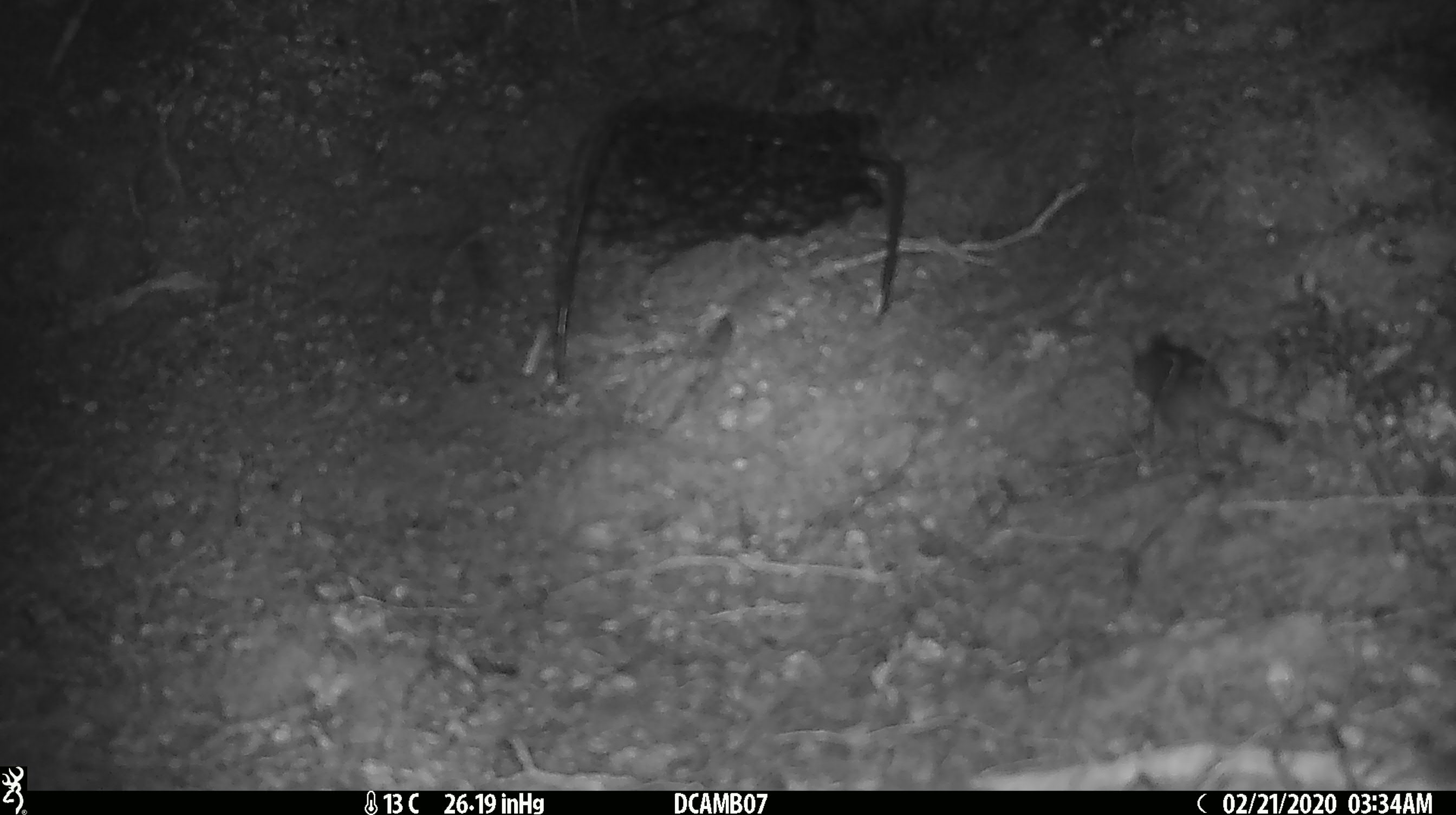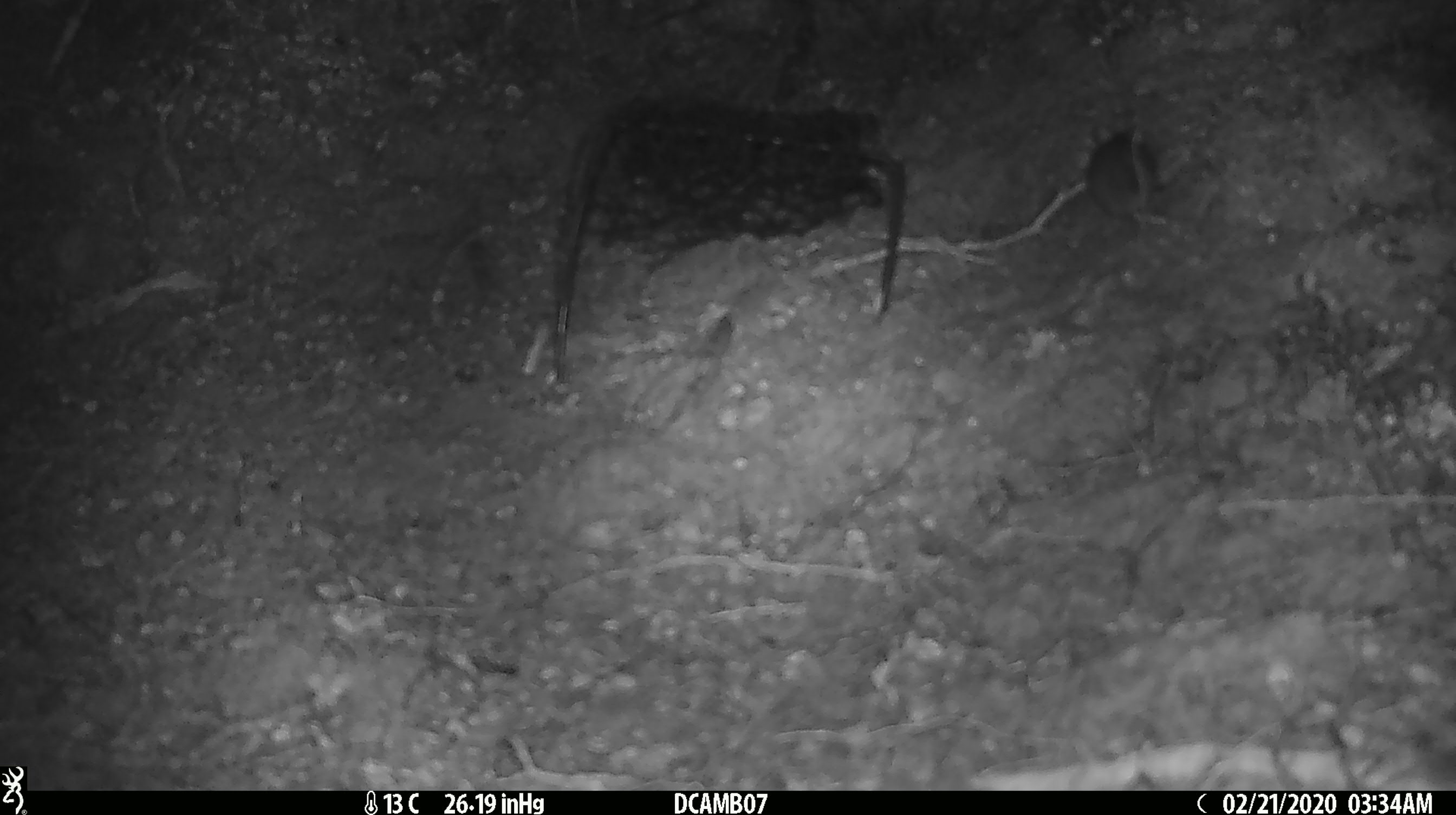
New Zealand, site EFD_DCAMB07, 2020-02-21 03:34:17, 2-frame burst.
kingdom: Animalia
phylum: Chordata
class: Mammalia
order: Rodentia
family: Muridae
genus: Mus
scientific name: Mus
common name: mouse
Mouse (Mus).